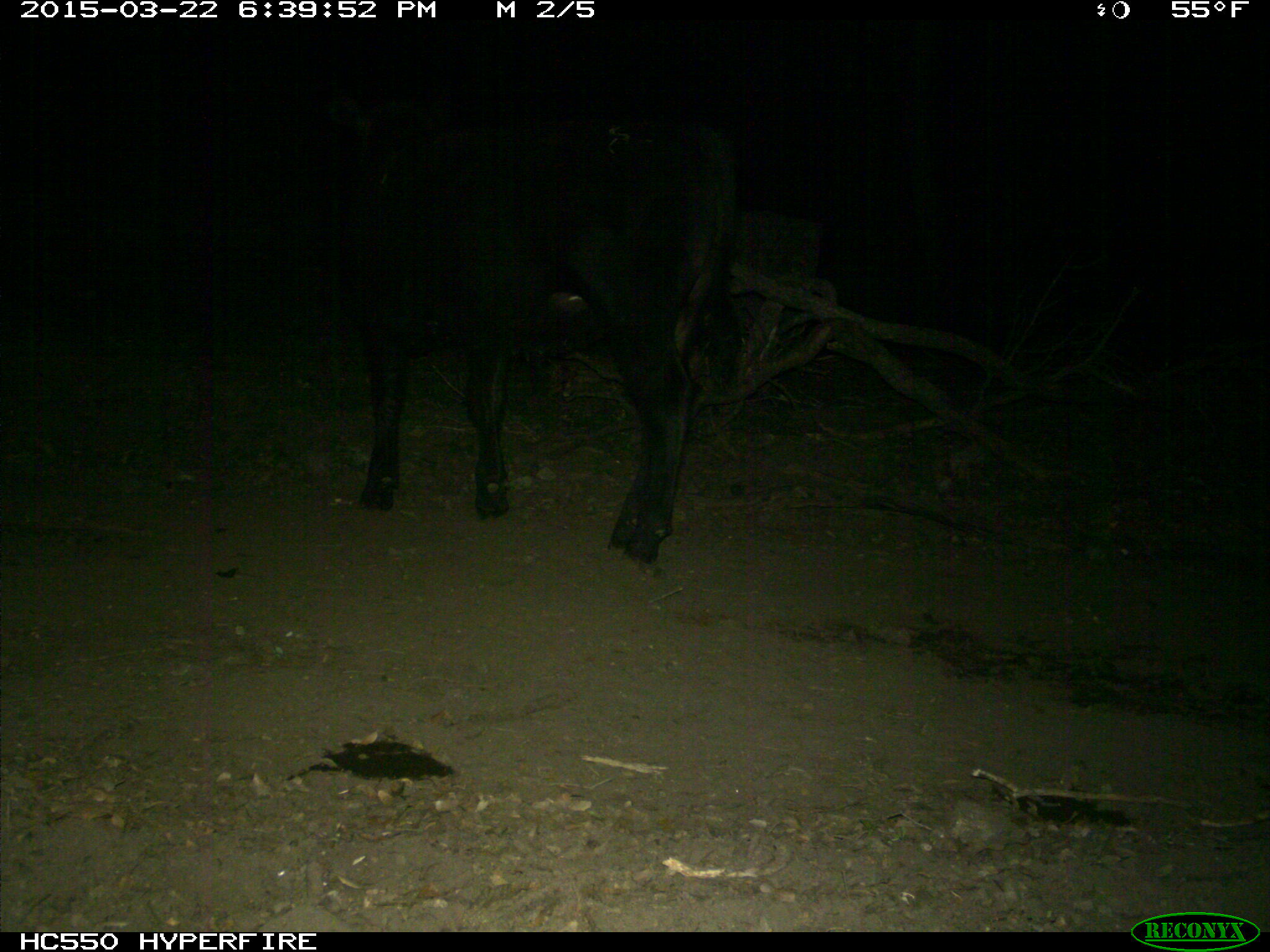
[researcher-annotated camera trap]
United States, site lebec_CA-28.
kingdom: Animalia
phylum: Chordata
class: Mammalia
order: Artiodactyla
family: Bovidae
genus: Bos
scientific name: Bos taurus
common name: domestic cow